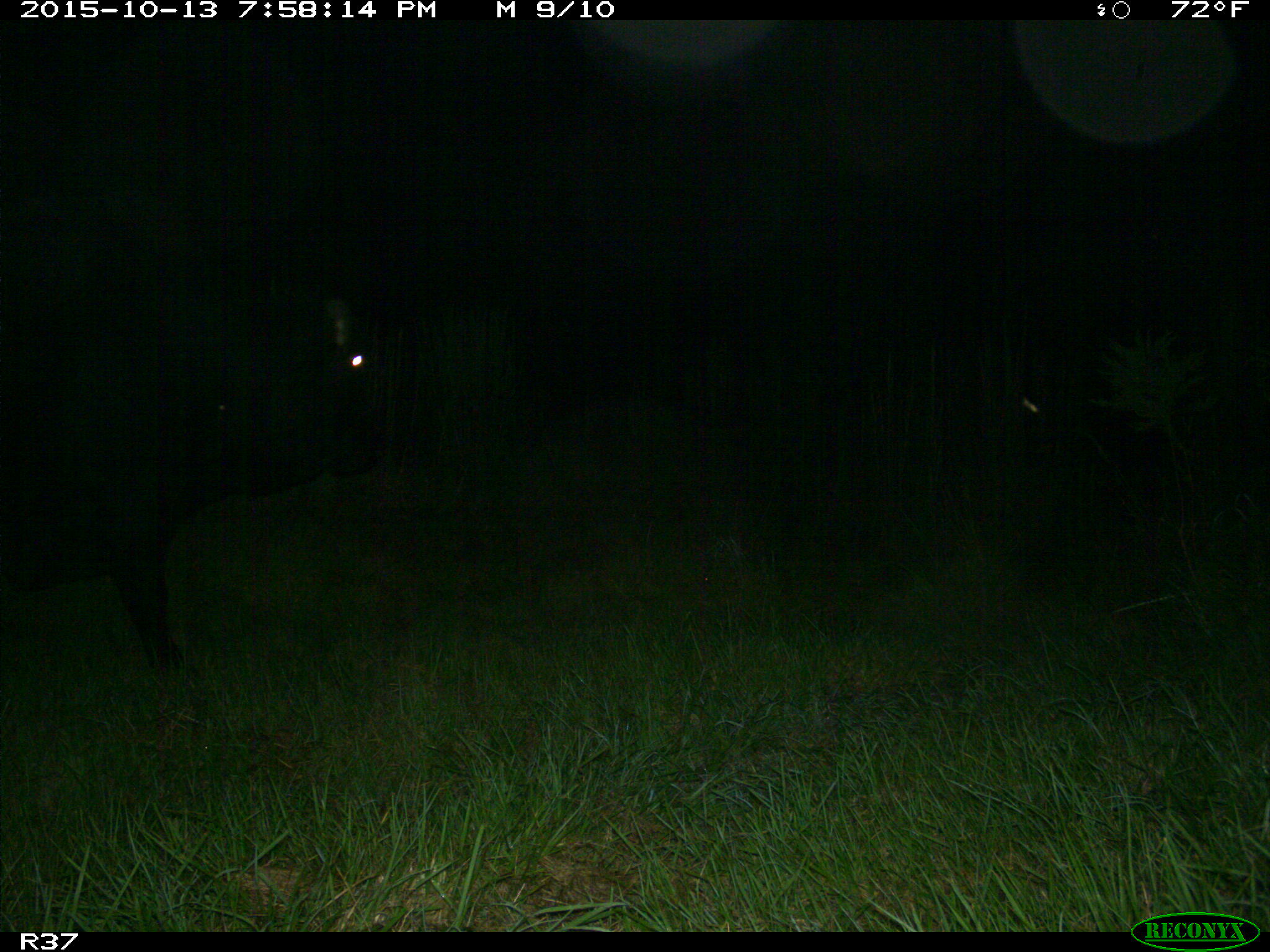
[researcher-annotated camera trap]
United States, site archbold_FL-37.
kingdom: Animalia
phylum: Chordata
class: Mammalia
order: Artiodactyla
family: Bovidae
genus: Bos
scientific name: Bos taurus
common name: domestic cow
Bos taurus (domestic cow).